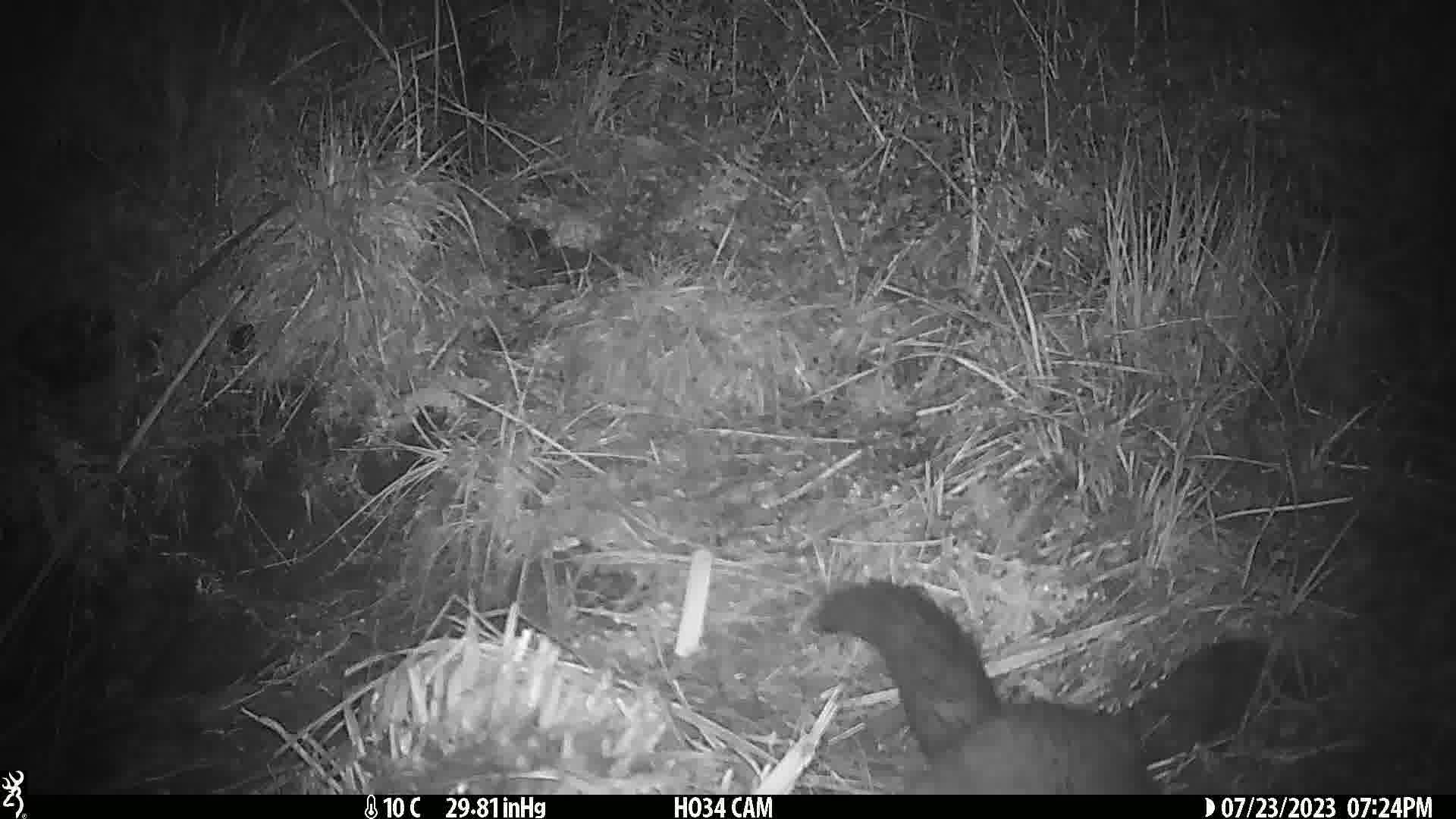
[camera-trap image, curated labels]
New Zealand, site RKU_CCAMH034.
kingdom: Animalia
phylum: Chordata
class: Mammalia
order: Diprotodontia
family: Phalangeridae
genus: Trichosurus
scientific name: Trichosurus vulpecula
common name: common brushtail possum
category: possum